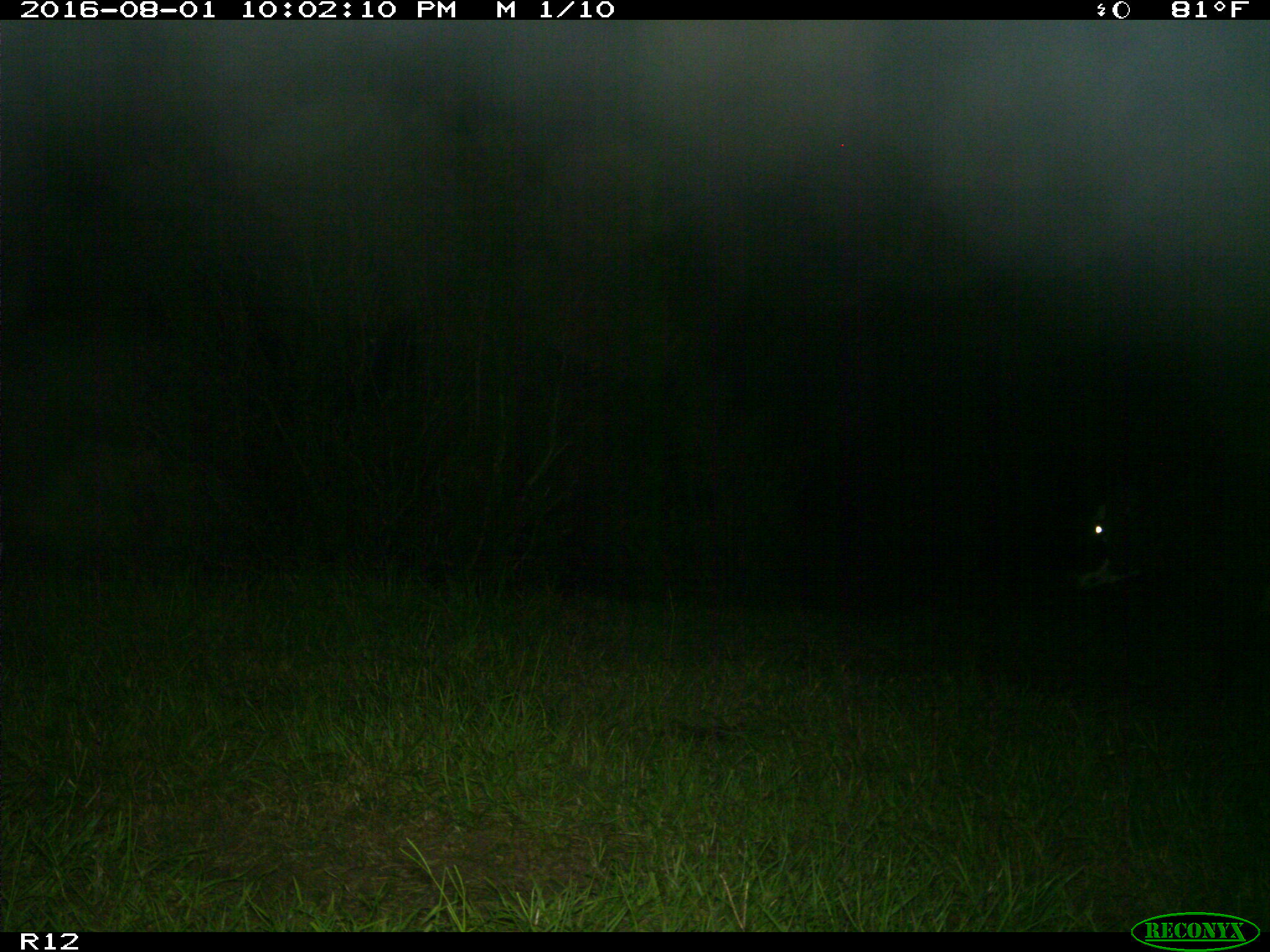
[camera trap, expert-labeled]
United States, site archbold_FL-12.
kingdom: Animalia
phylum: Chordata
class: Mammalia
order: Artiodactyla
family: Bovidae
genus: Bos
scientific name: Bos taurus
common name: domestic cow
Bos taurus (domestic cow).